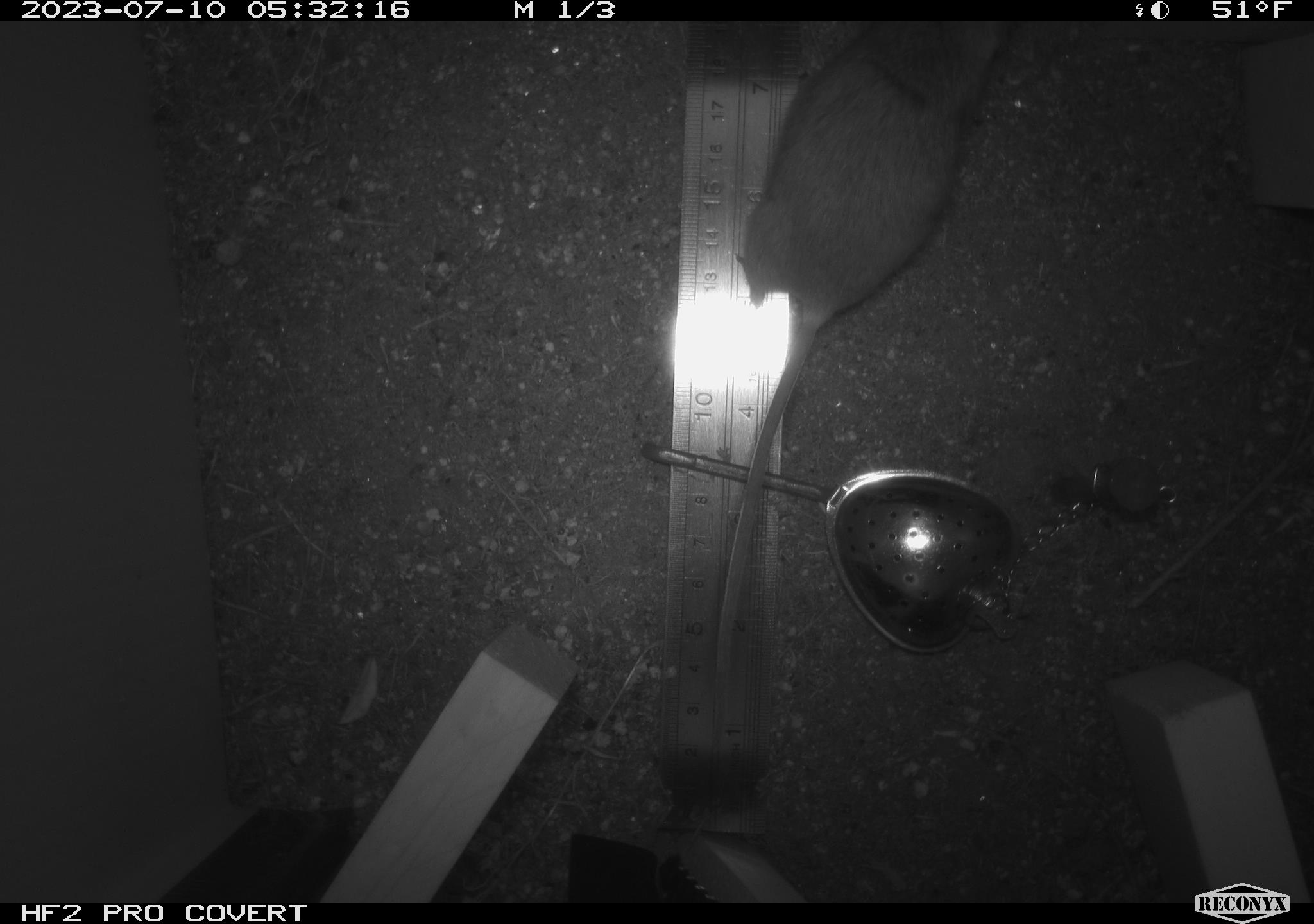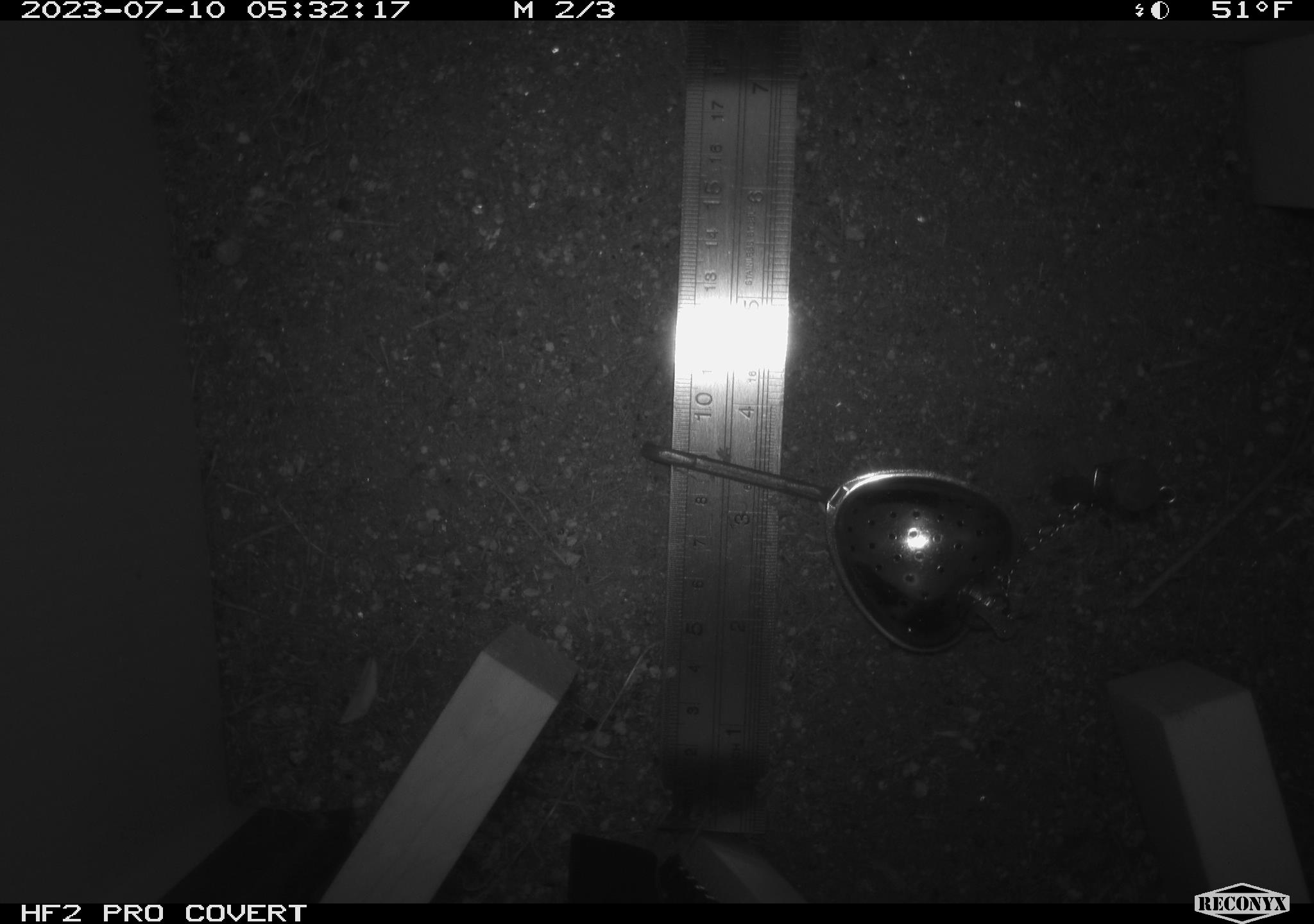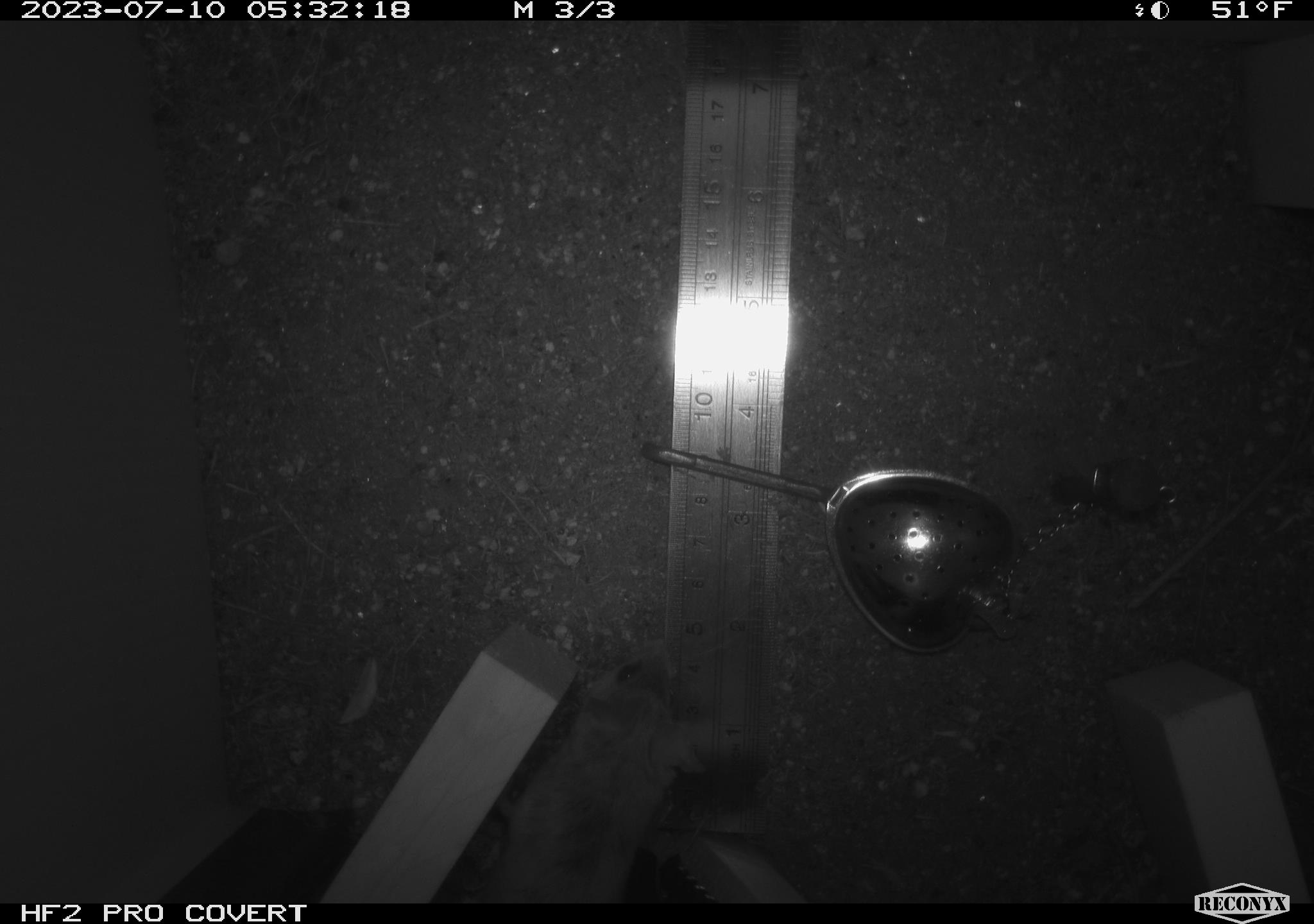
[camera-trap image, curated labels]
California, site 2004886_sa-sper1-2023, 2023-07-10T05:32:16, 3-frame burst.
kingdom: Animalia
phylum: Chordata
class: Mammalia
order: Rodentia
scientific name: Rodentia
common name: mouse species